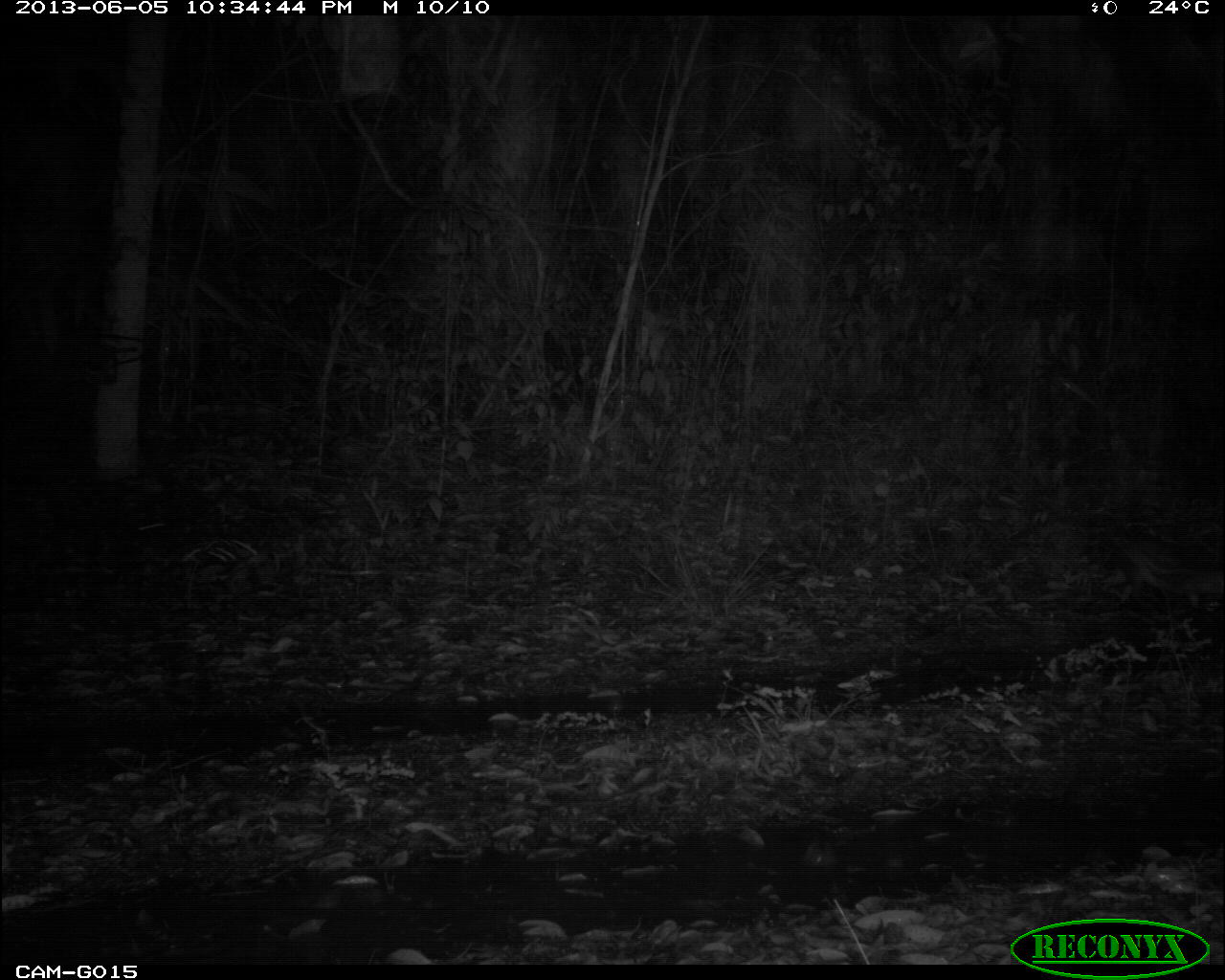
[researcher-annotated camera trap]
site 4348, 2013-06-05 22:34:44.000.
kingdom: Animalia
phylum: Chordata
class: Mammalia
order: Rodentia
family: Cuniculidae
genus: Cuniculus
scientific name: Cuniculus paca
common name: lowland paca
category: agouti paca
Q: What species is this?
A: Agouti paca (lowland paca) (Cuniculus paca).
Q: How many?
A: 1.